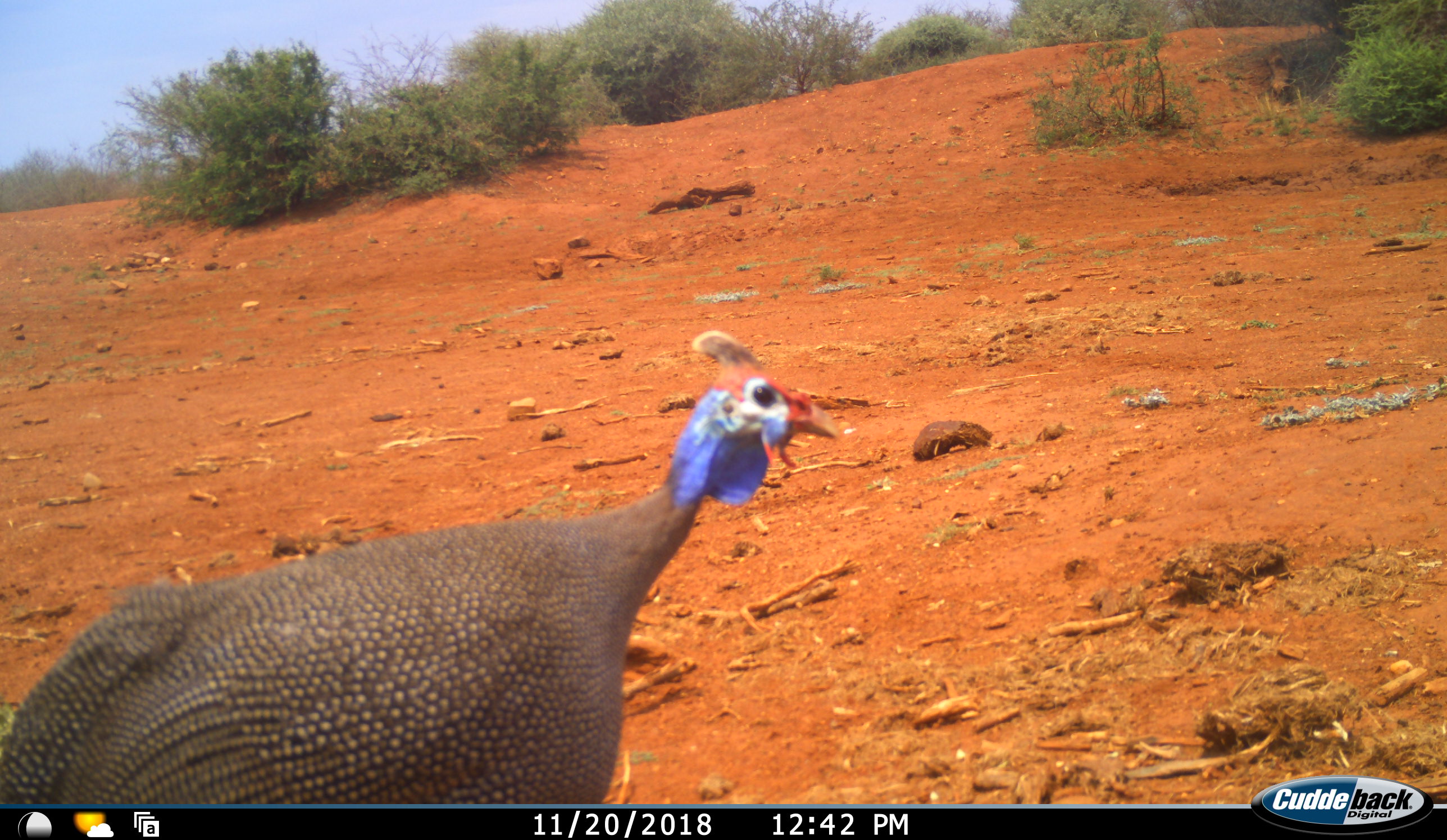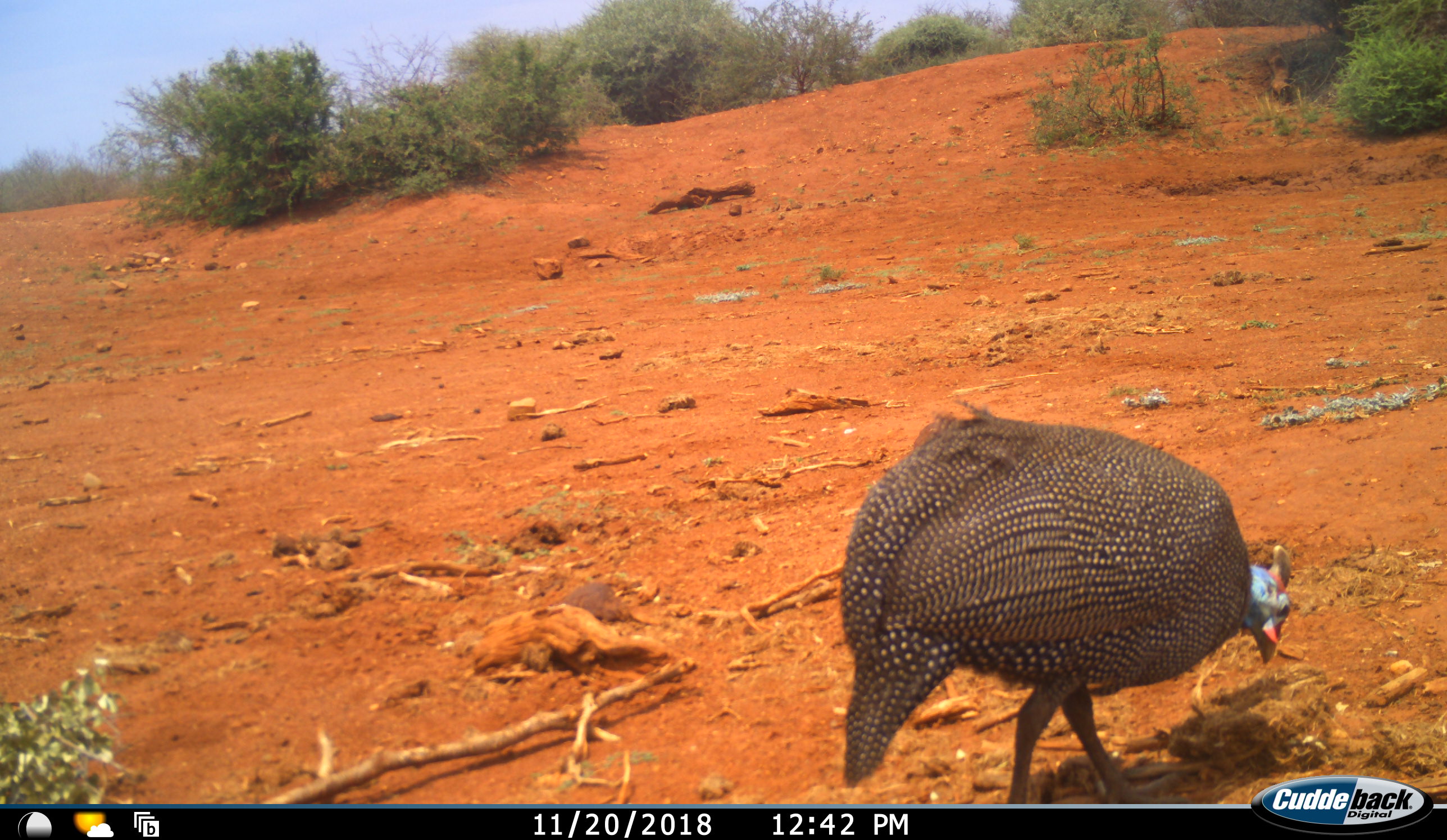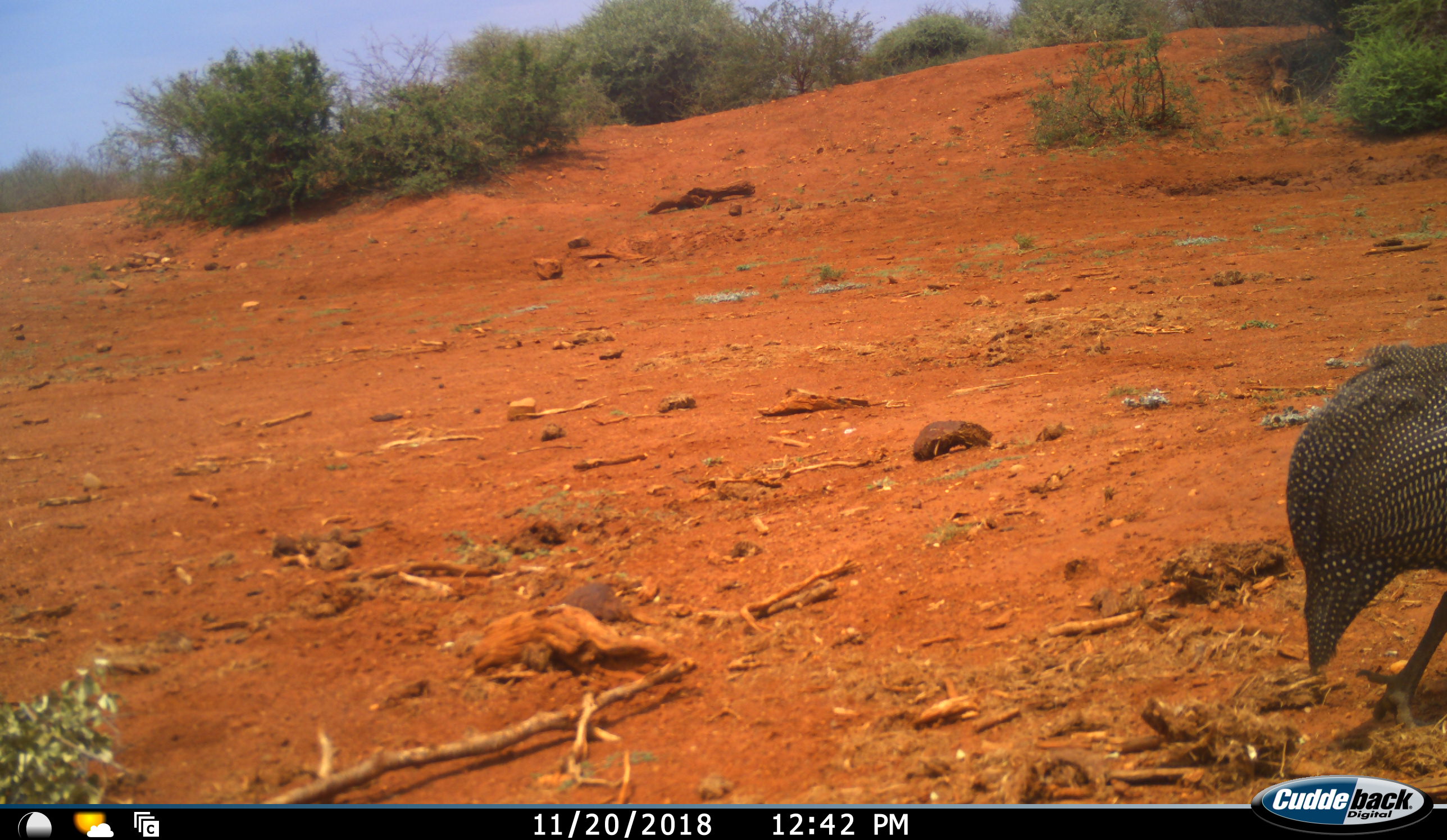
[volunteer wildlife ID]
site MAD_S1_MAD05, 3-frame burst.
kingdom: Animalia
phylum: Chordata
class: Aves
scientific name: Aves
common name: bird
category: birdother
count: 1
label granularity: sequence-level